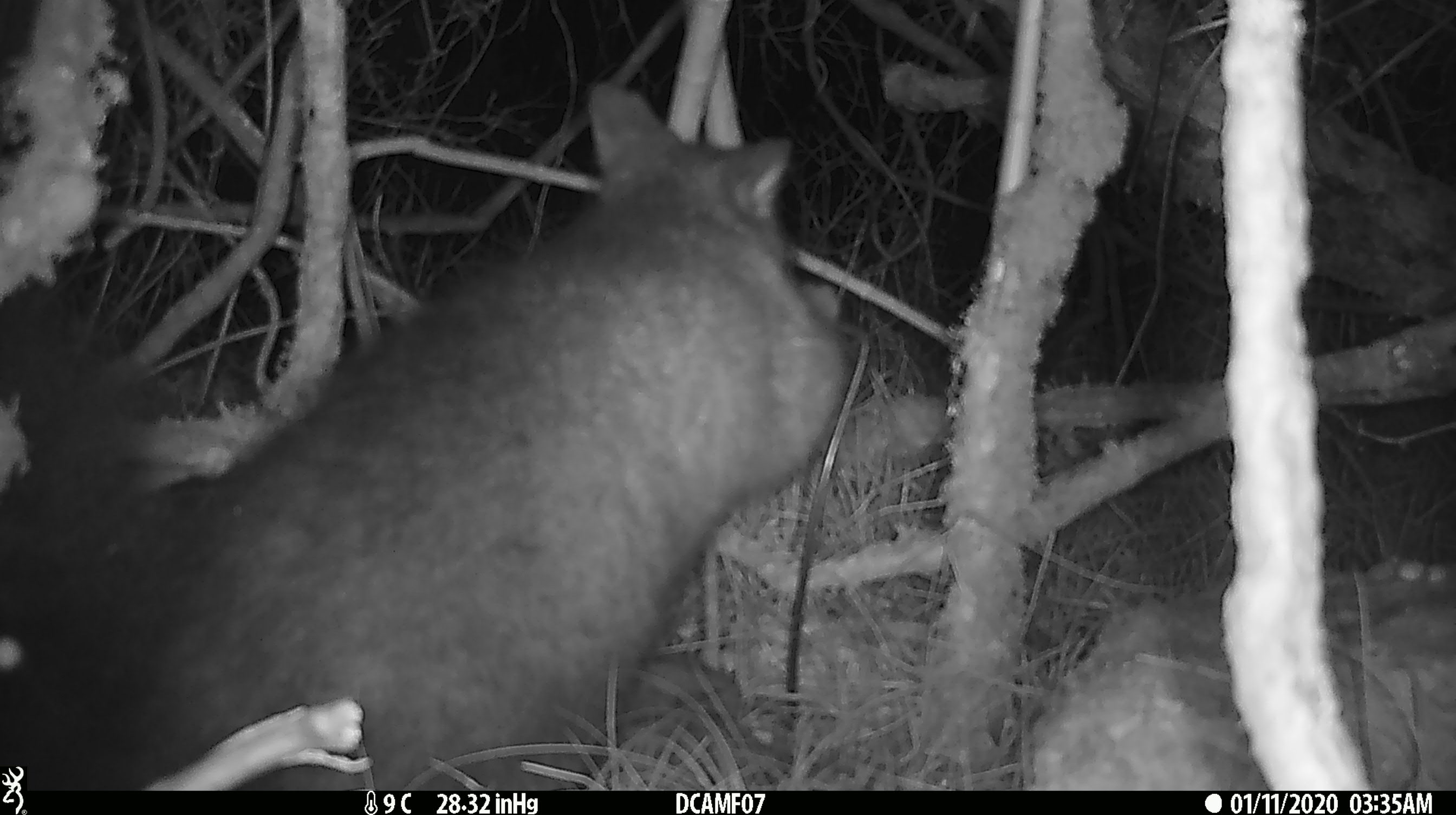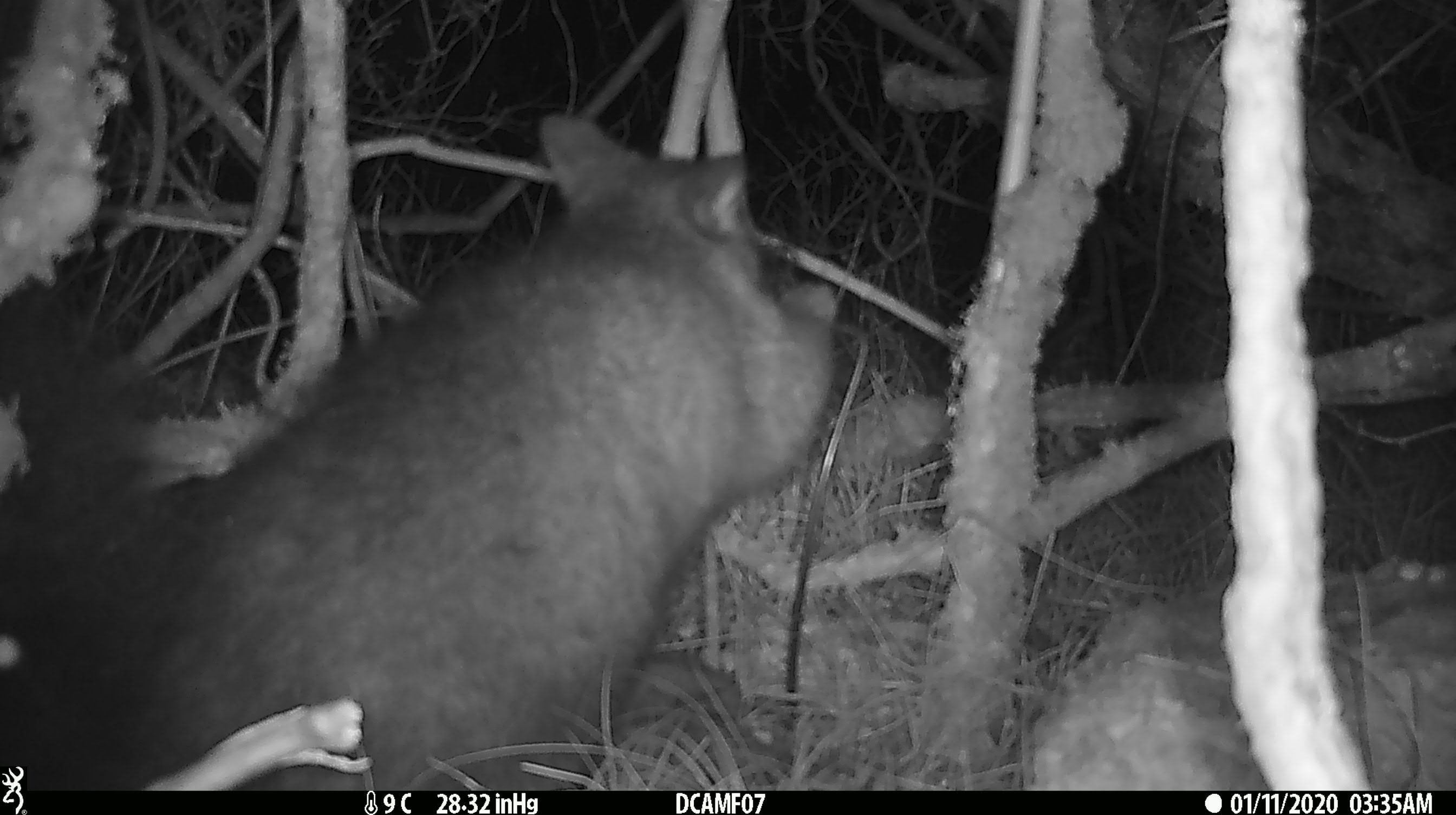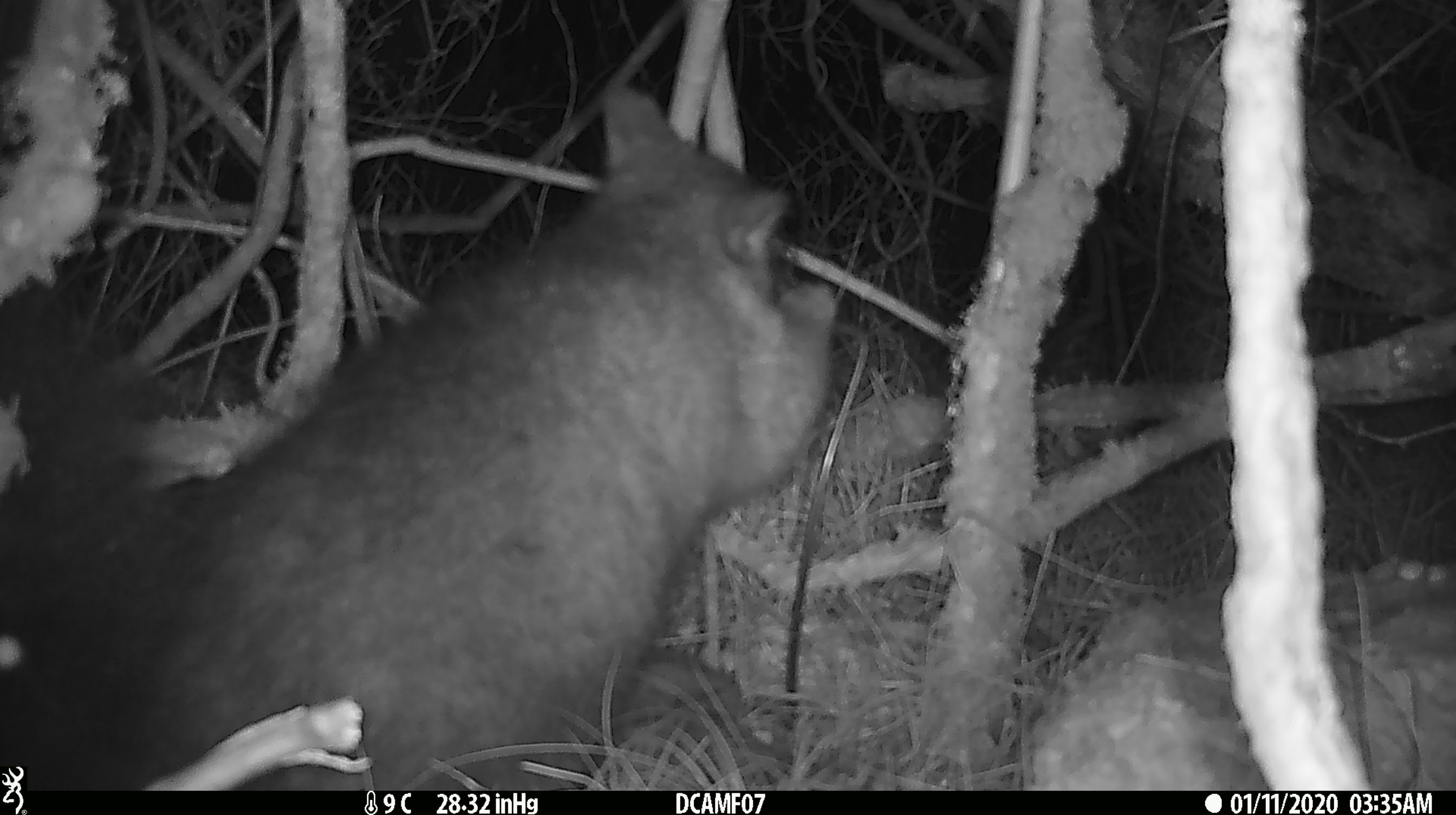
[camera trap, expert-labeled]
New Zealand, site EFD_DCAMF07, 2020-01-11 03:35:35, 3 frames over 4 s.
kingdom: Animalia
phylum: Chordata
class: Mammalia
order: Diprotodontia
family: Phalangeridae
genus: Trichosurus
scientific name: Trichosurus vulpecula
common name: common brushtail possum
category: possum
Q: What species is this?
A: Possum (common brushtail possum) (Trichosurus vulpecula).